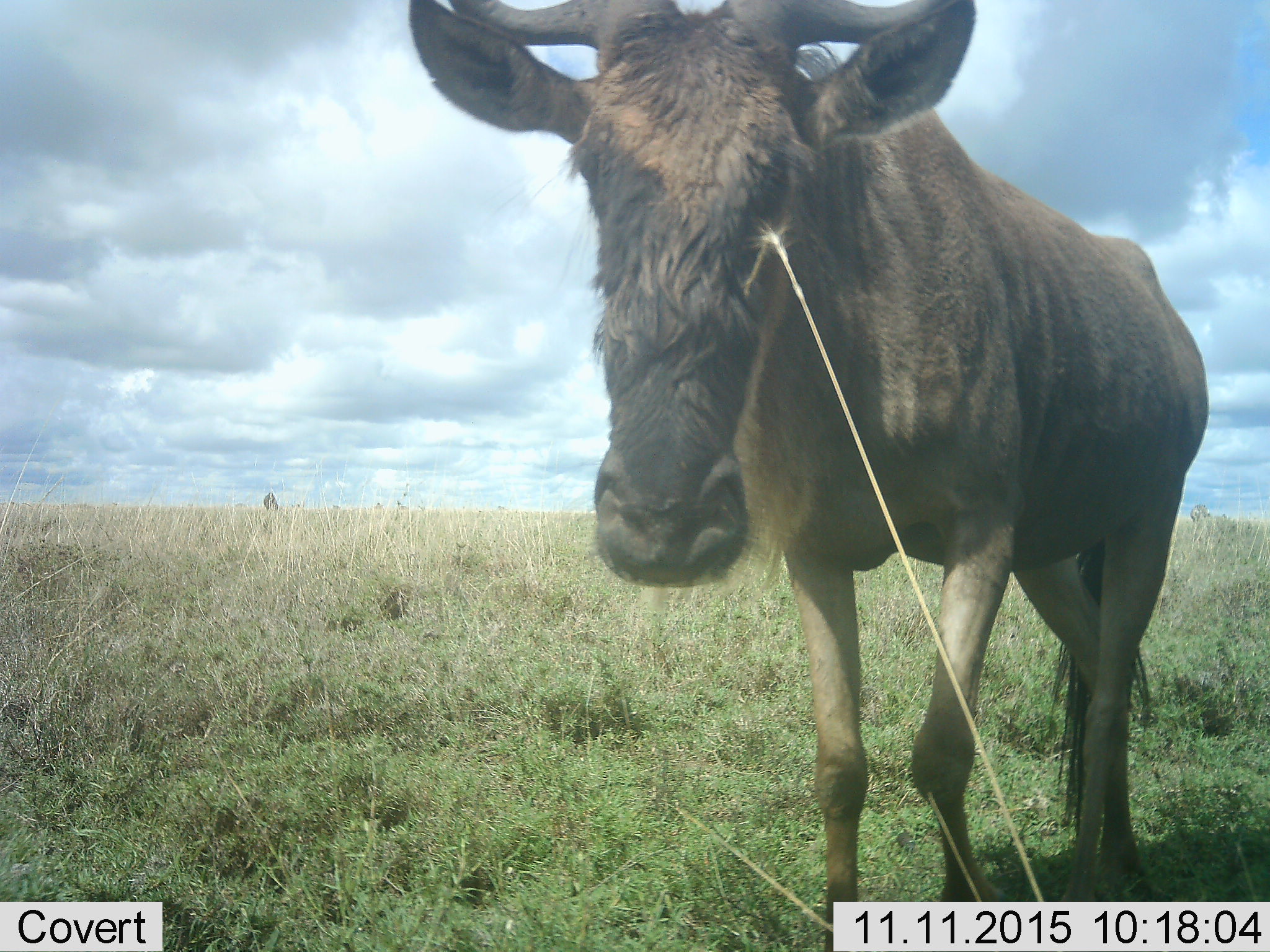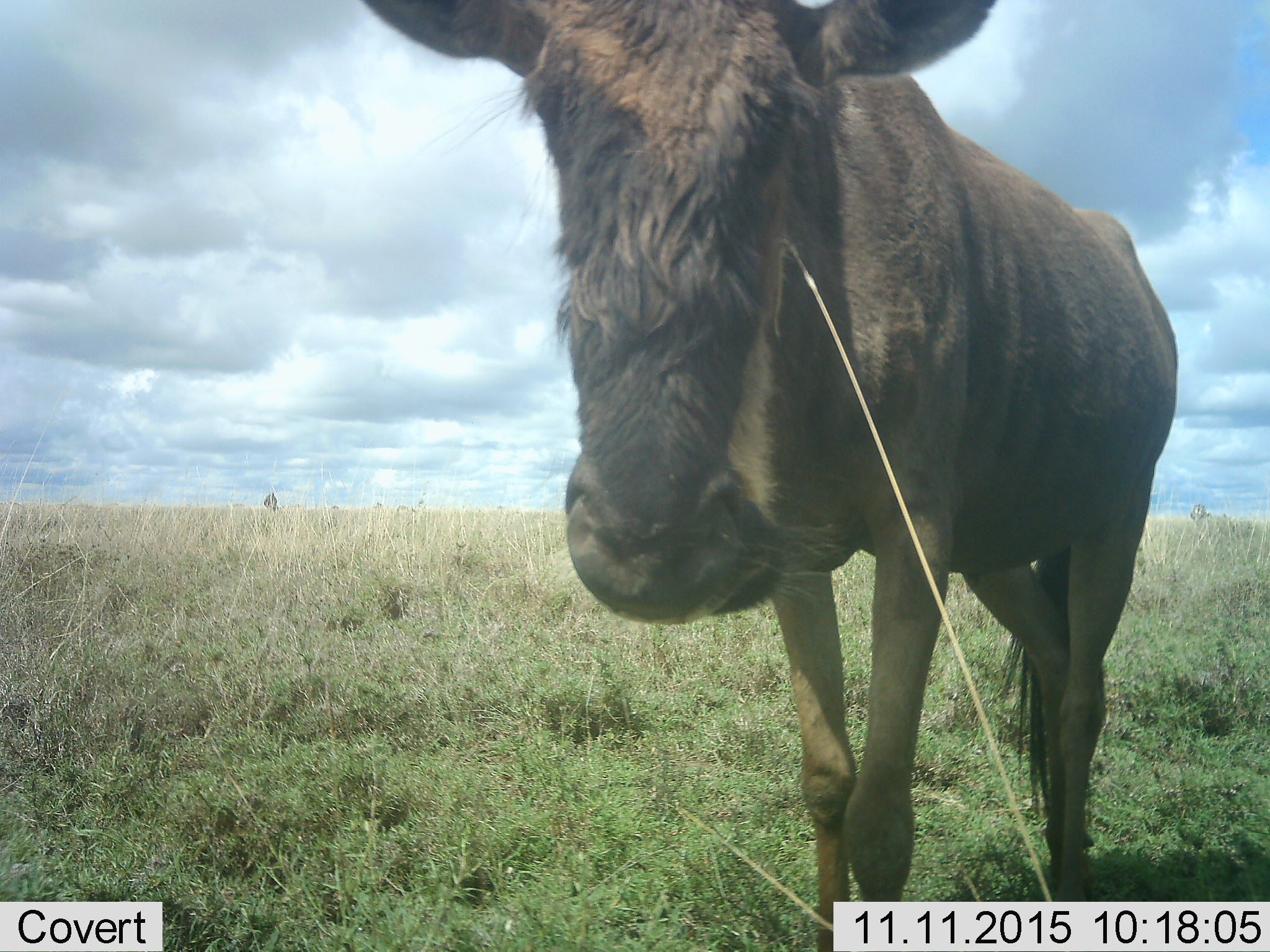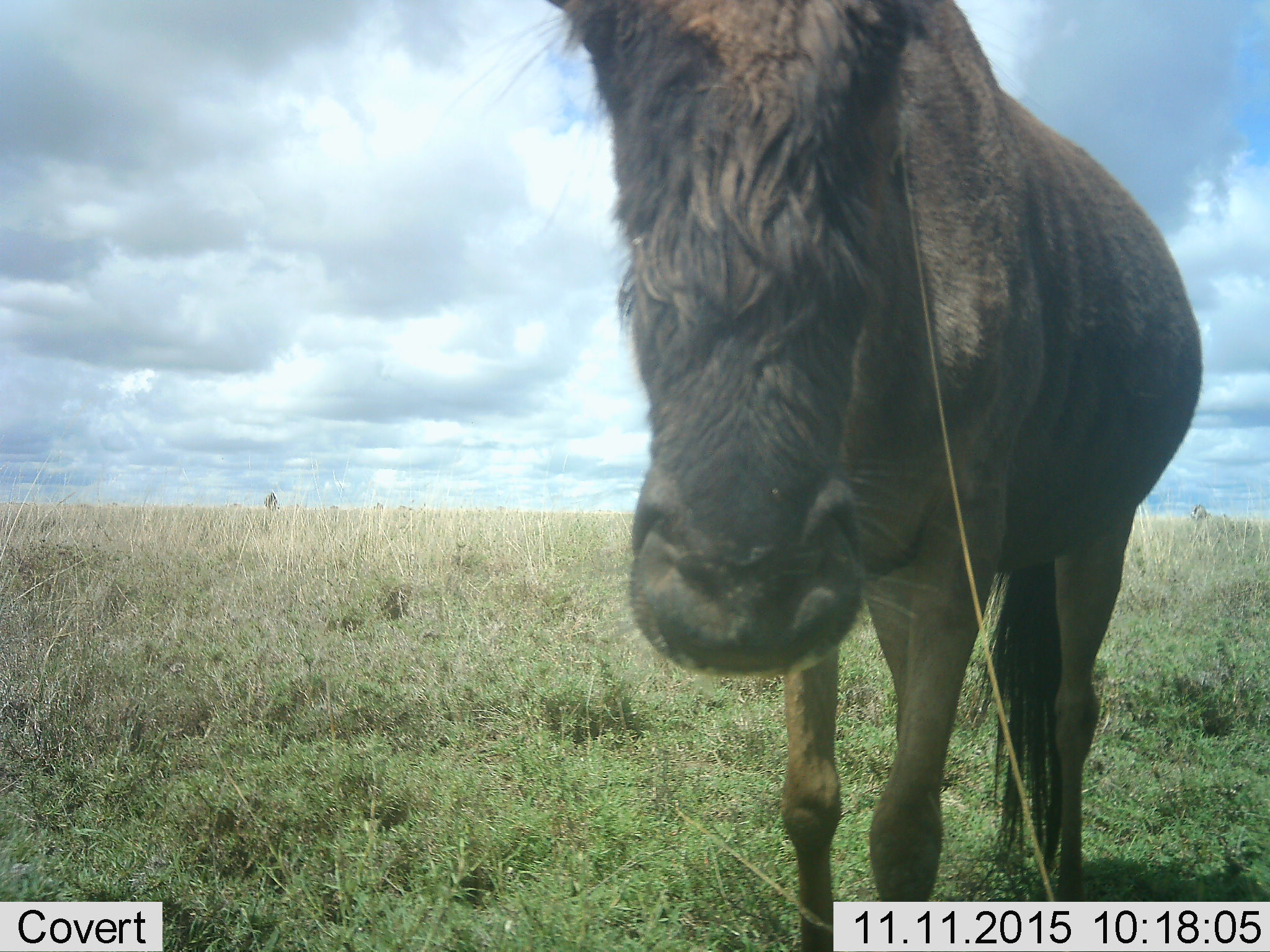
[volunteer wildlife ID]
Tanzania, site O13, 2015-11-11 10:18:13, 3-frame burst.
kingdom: Animalia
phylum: Chordata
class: Mammalia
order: Artiodactyla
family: Bovidae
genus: Connochaetes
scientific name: Connochaetes taurinus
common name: blue wildebeest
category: wildebeest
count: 1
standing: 67%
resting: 0%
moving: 67%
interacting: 11%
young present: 0%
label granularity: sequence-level